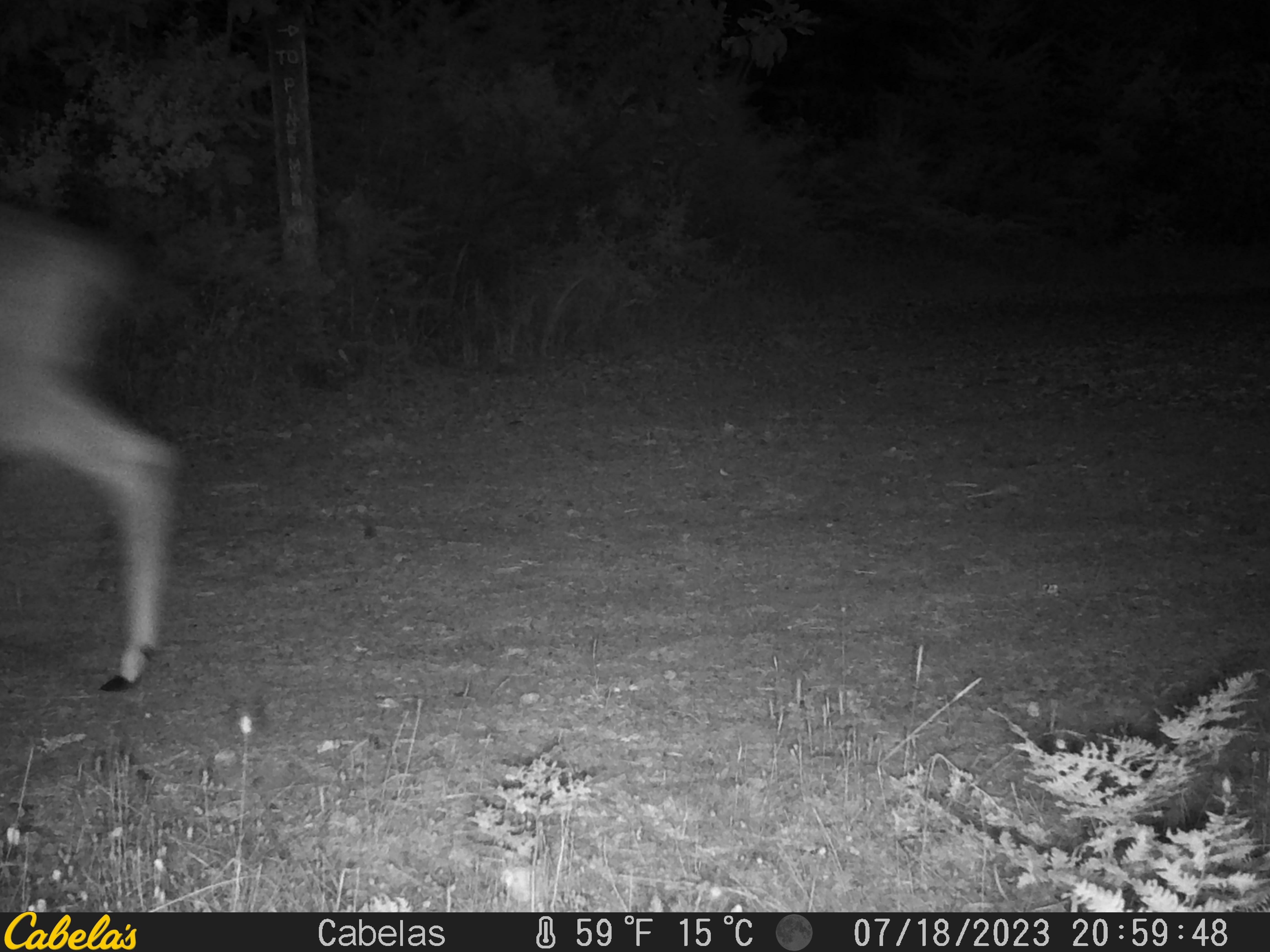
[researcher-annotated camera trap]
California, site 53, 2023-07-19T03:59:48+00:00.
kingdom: Animalia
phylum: Chordata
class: Mammalia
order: Artiodactyla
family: Cervidae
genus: Odocoileus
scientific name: Odocoileus hemionus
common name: mule deer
Mule deer (Odocoileus hemionus).